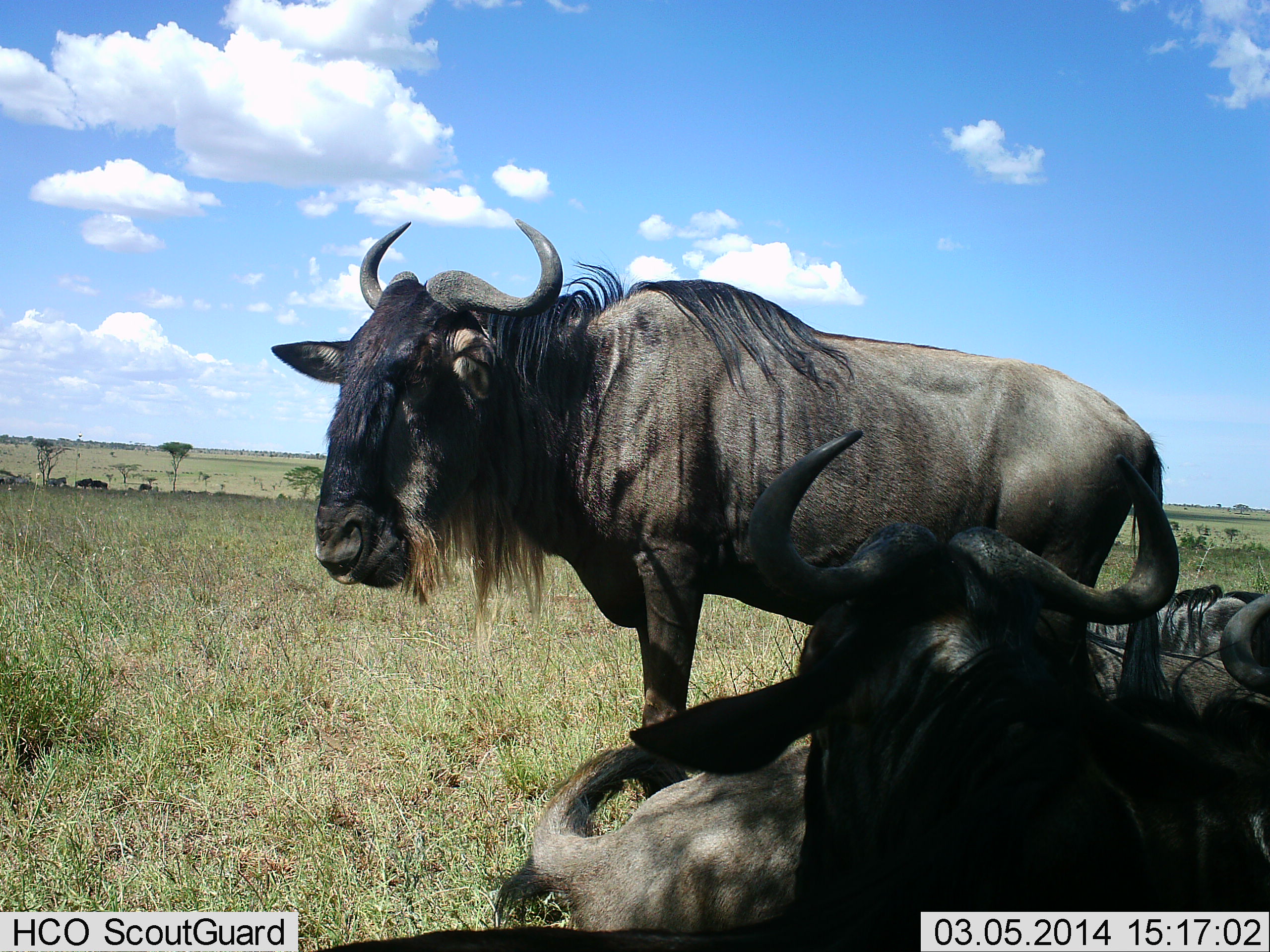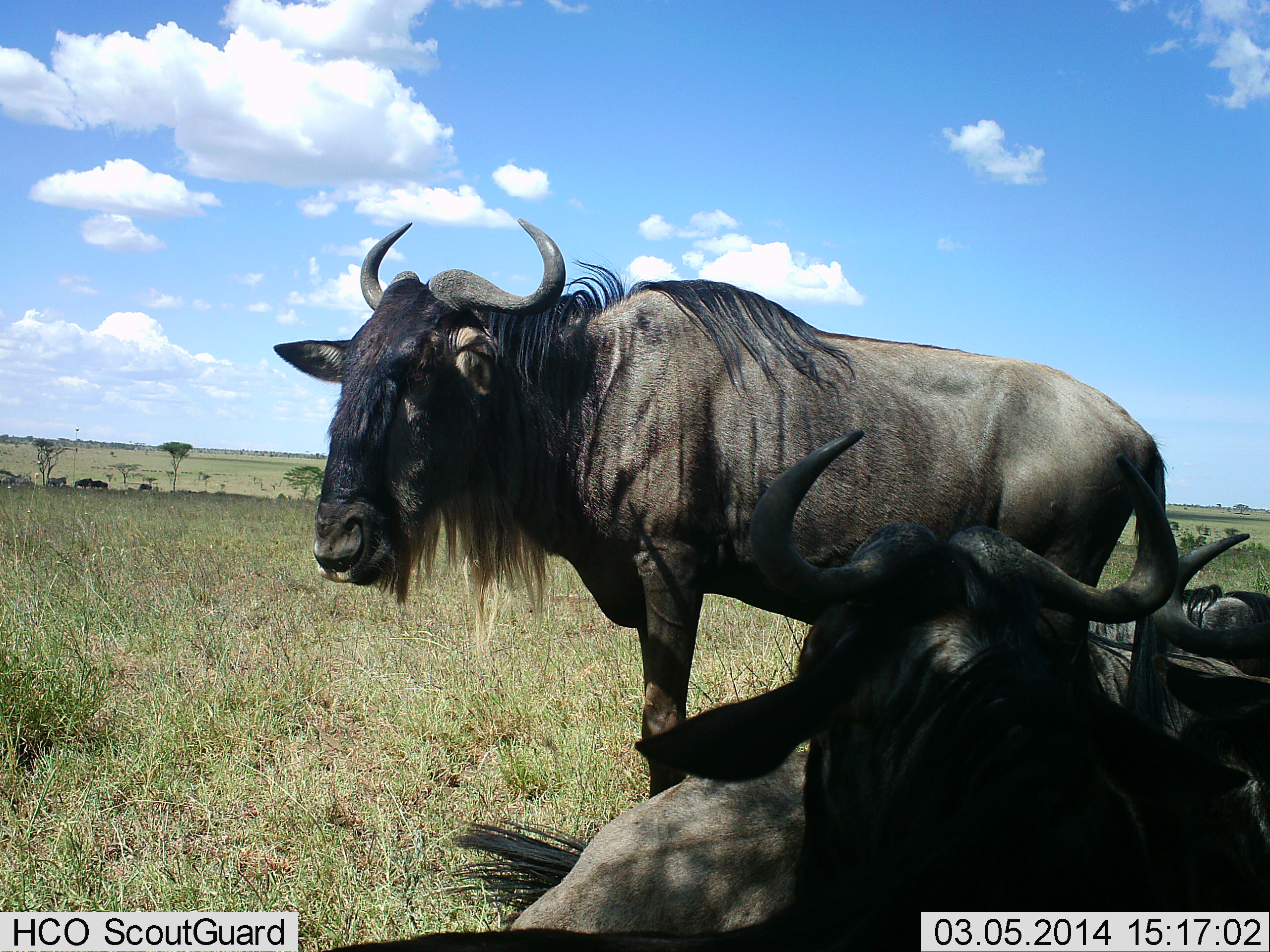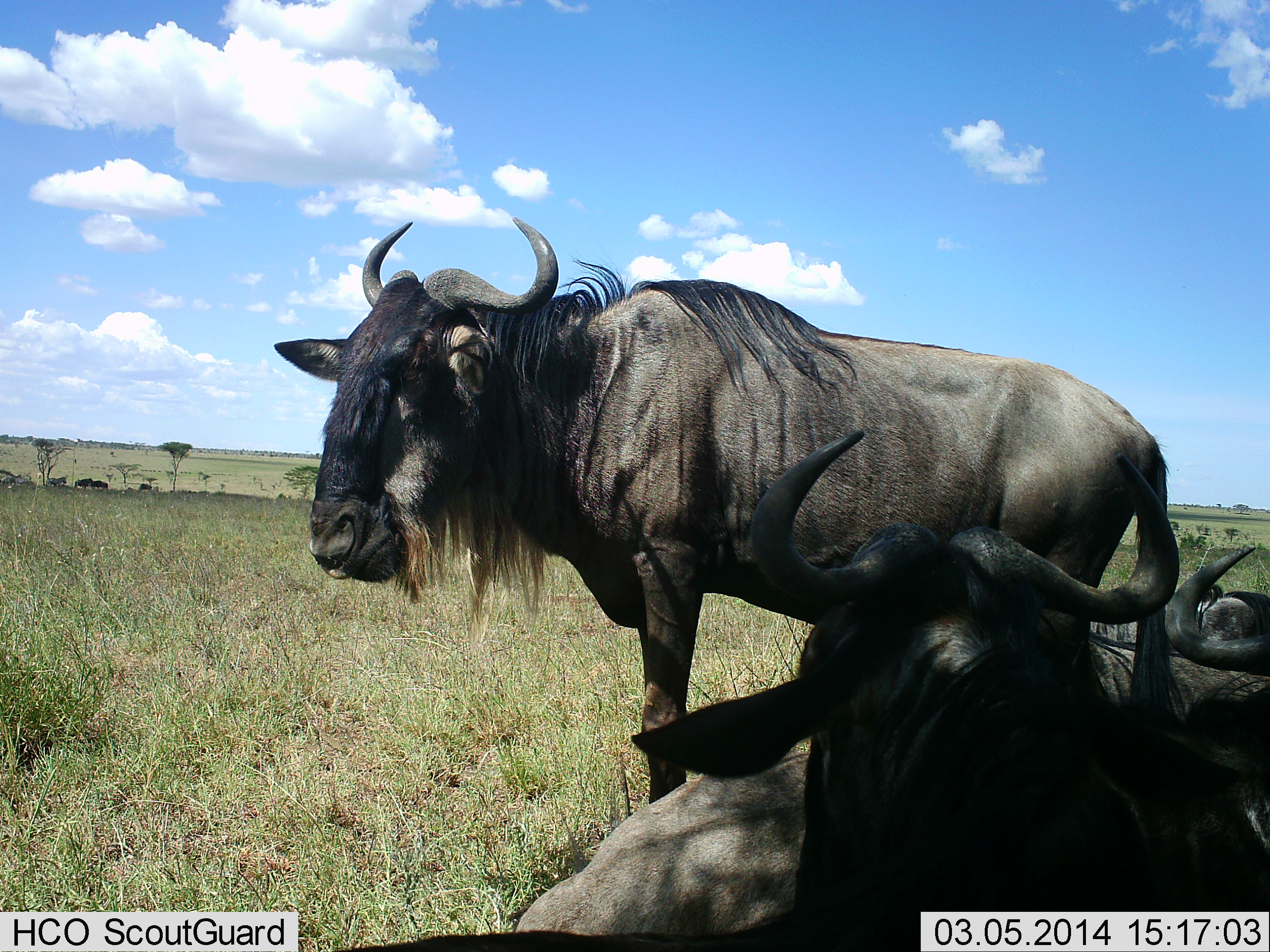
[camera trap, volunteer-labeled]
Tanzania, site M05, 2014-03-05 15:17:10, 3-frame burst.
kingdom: Animalia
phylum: Chordata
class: Mammalia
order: Artiodactyla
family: Bovidae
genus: Connochaetes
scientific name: Connochaetes taurinus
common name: blue wildebeest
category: wildebeest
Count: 3.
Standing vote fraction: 80%.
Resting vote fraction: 90%.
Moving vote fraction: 10%.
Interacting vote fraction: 0%.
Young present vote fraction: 0%.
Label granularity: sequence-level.